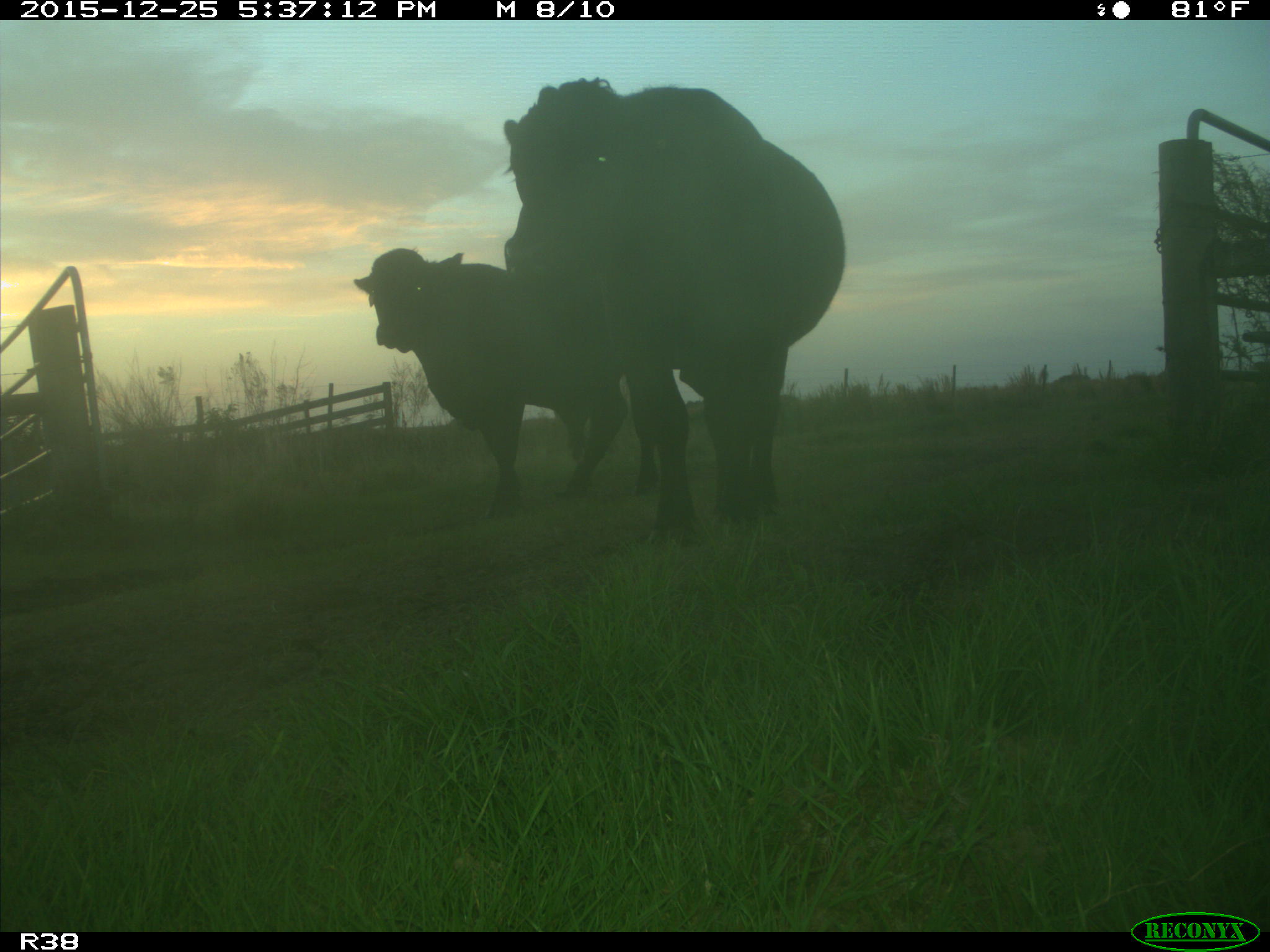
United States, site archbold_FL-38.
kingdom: Animalia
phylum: Chordata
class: Mammalia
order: Artiodactyla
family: Bovidae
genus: Bos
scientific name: Bos taurus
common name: domestic cow